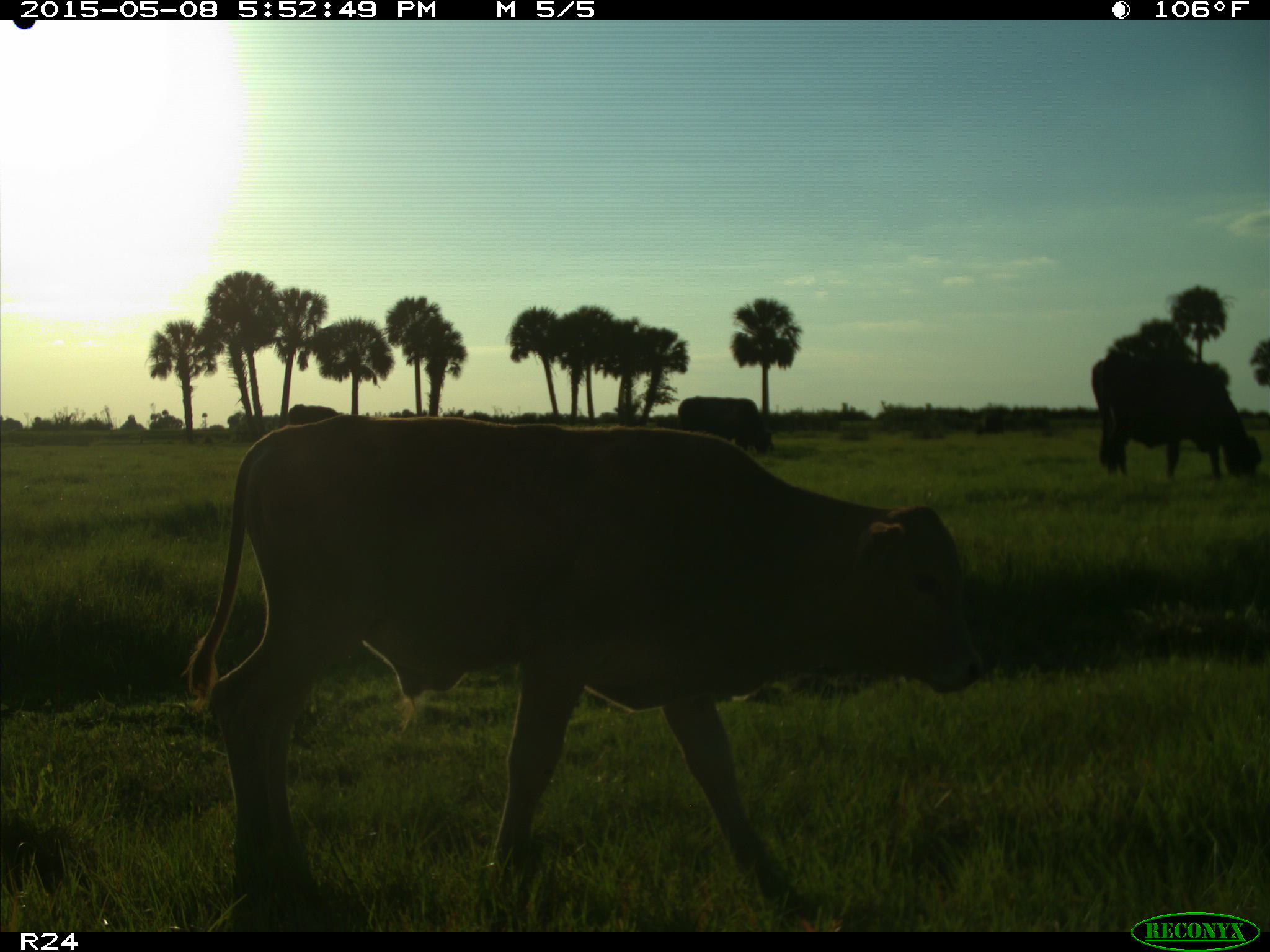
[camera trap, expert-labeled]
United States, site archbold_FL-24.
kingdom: Animalia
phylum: Chordata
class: Mammalia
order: Artiodactyla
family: Bovidae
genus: Bos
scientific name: Bos taurus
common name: domestic cow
Bos taurus (domestic cow).